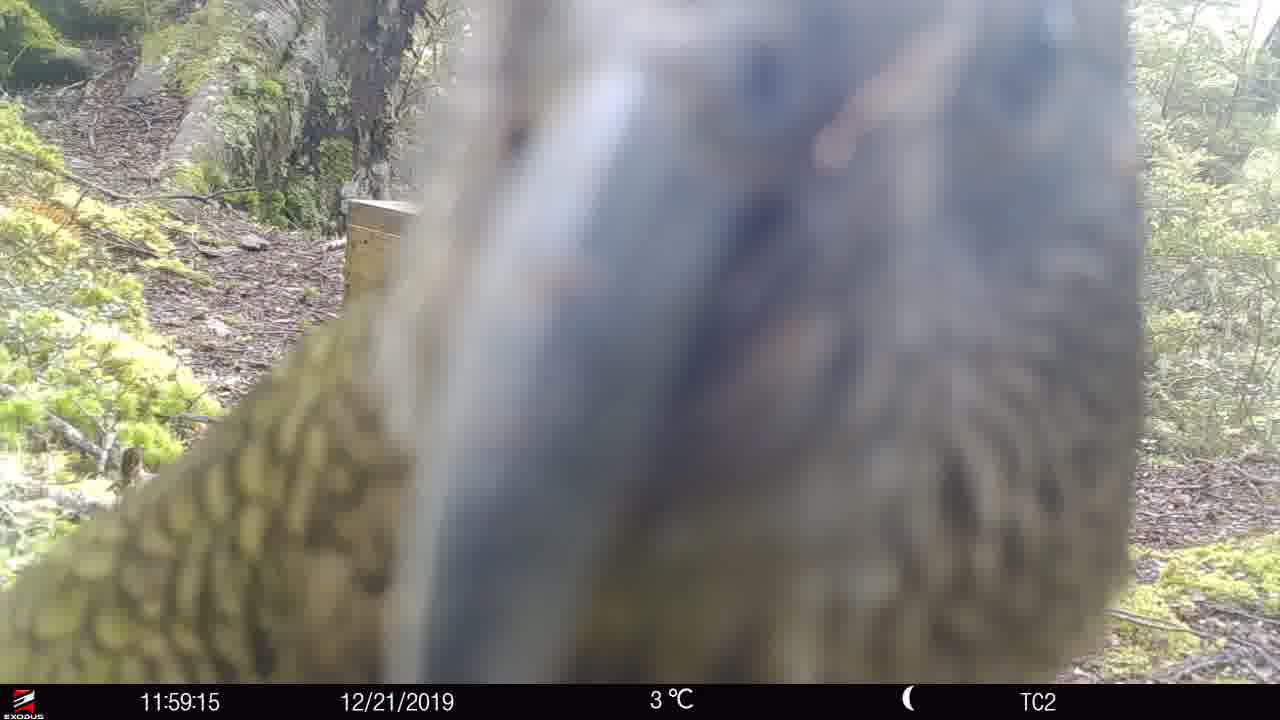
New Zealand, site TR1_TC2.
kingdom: Animalia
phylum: Chordata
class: Aves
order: Psittaciformes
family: Strigopidae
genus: Nestor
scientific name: Nestor notabilis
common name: kea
Kea (Nestor notabilis).